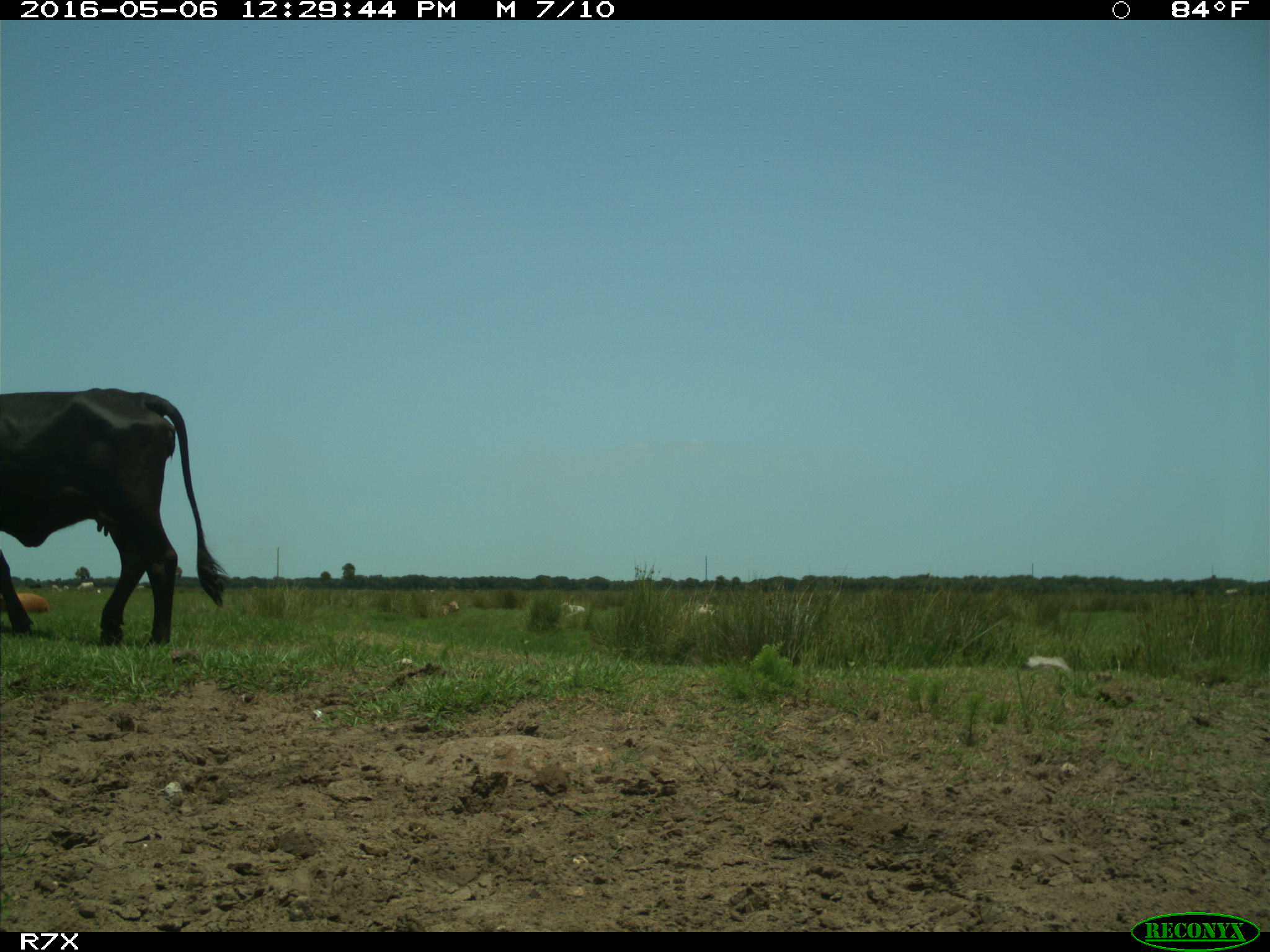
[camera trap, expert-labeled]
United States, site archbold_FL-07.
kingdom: Animalia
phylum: Chordata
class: Mammalia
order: Artiodactyla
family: Bovidae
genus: Bos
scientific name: Bos taurus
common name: domestic cow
Bos taurus (domestic cow).